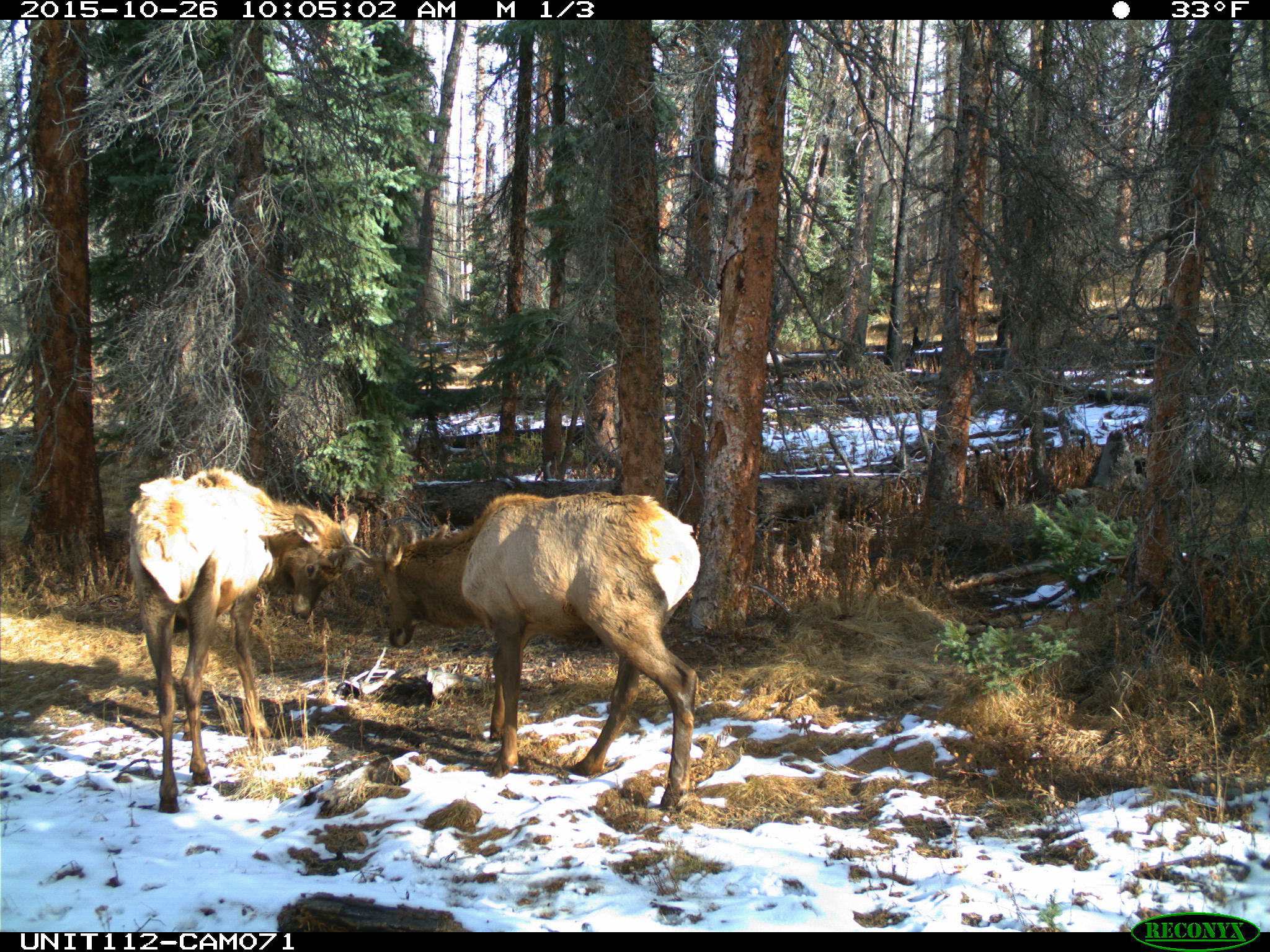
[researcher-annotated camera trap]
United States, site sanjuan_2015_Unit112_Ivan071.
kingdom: Animalia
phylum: Chordata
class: Mammalia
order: Artiodactyla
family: Cervidae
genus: Cervus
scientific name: Cervus elaphus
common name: red deer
Cervus elaphus (red deer).